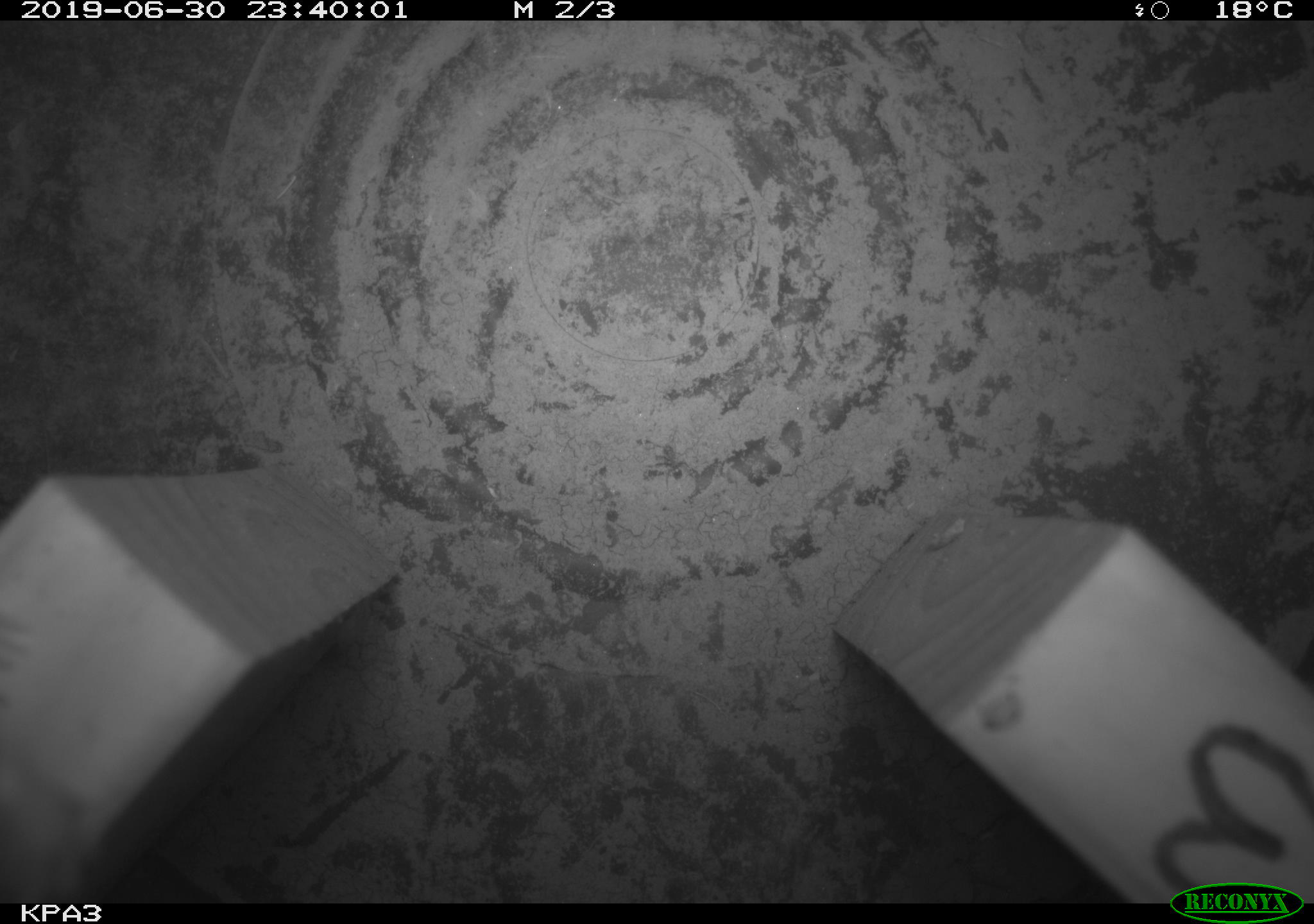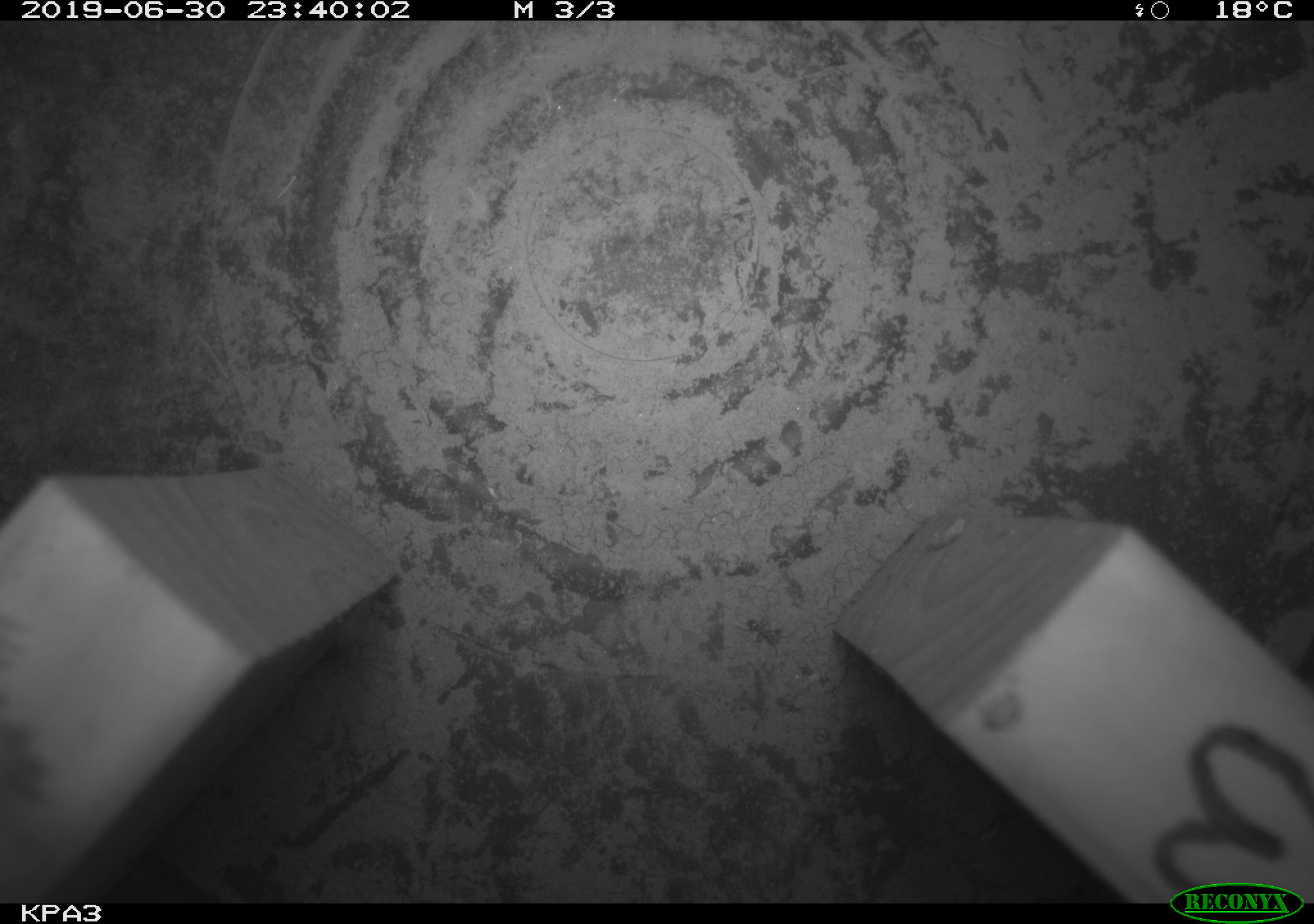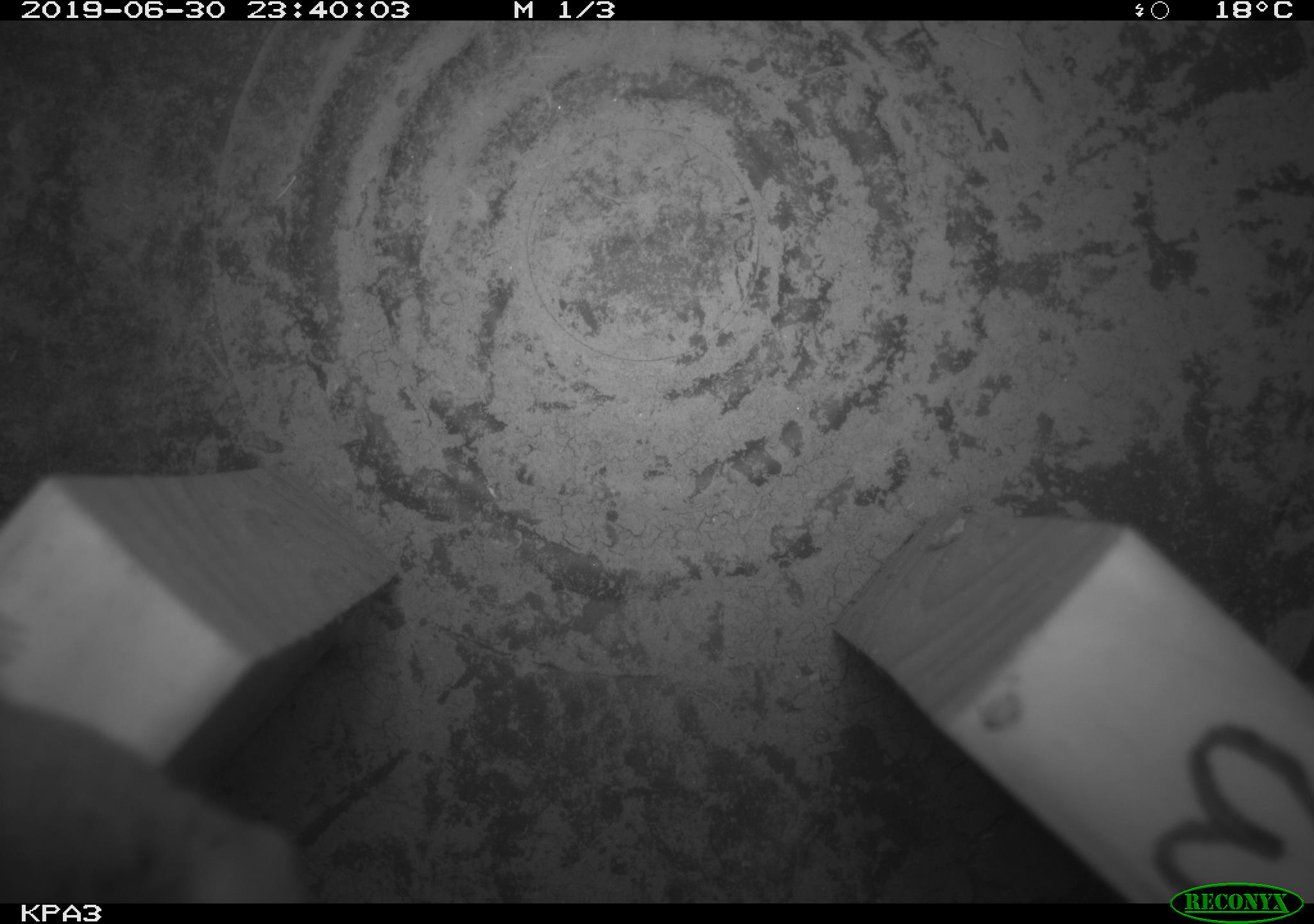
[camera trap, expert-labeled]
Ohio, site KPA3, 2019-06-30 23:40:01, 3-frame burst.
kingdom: Animalia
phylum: Chordata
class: Mammalia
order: Rodentia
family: Cricetidae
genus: Peromyscus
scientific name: Peromyscus leucopus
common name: white-footed mouse